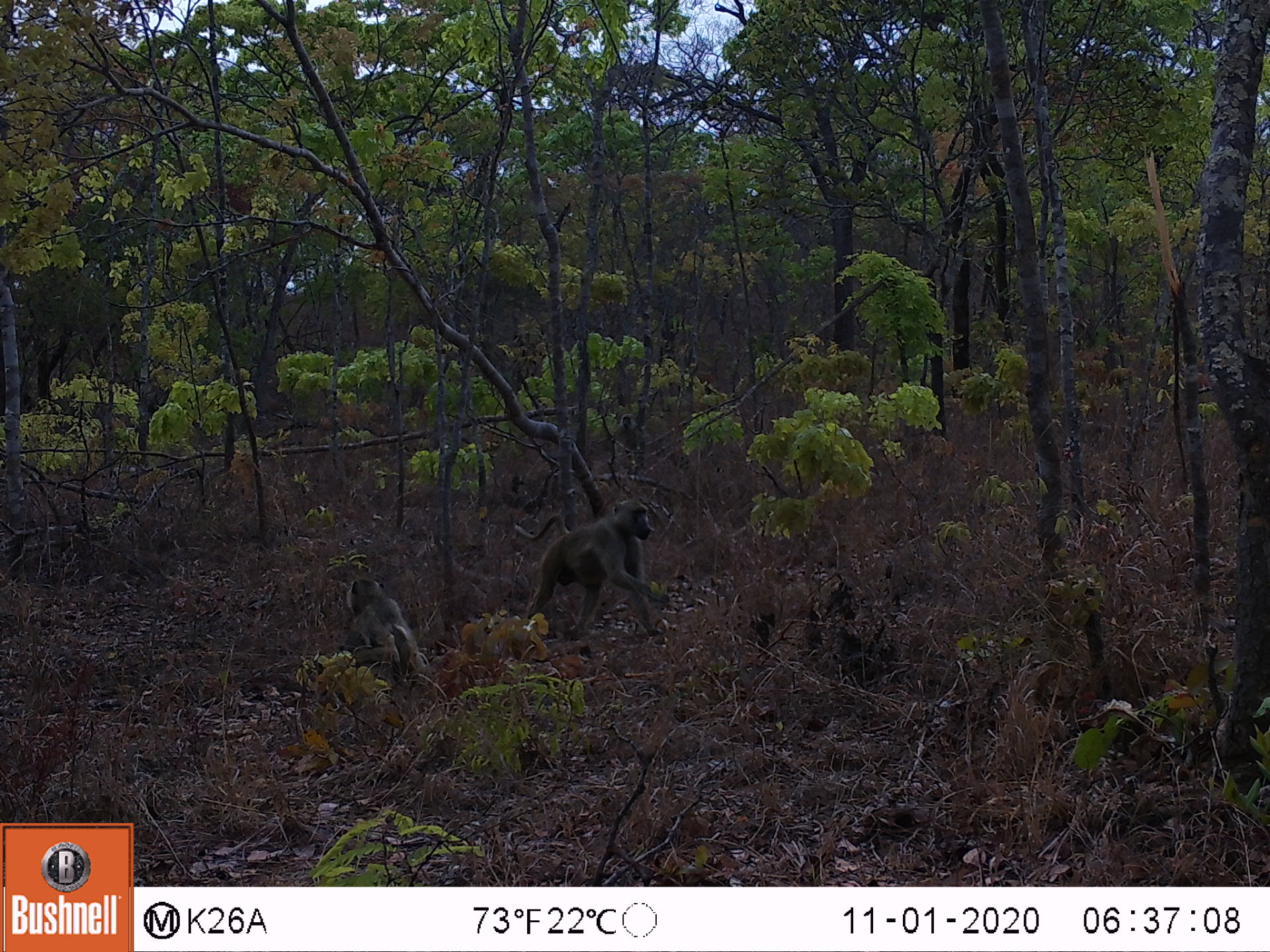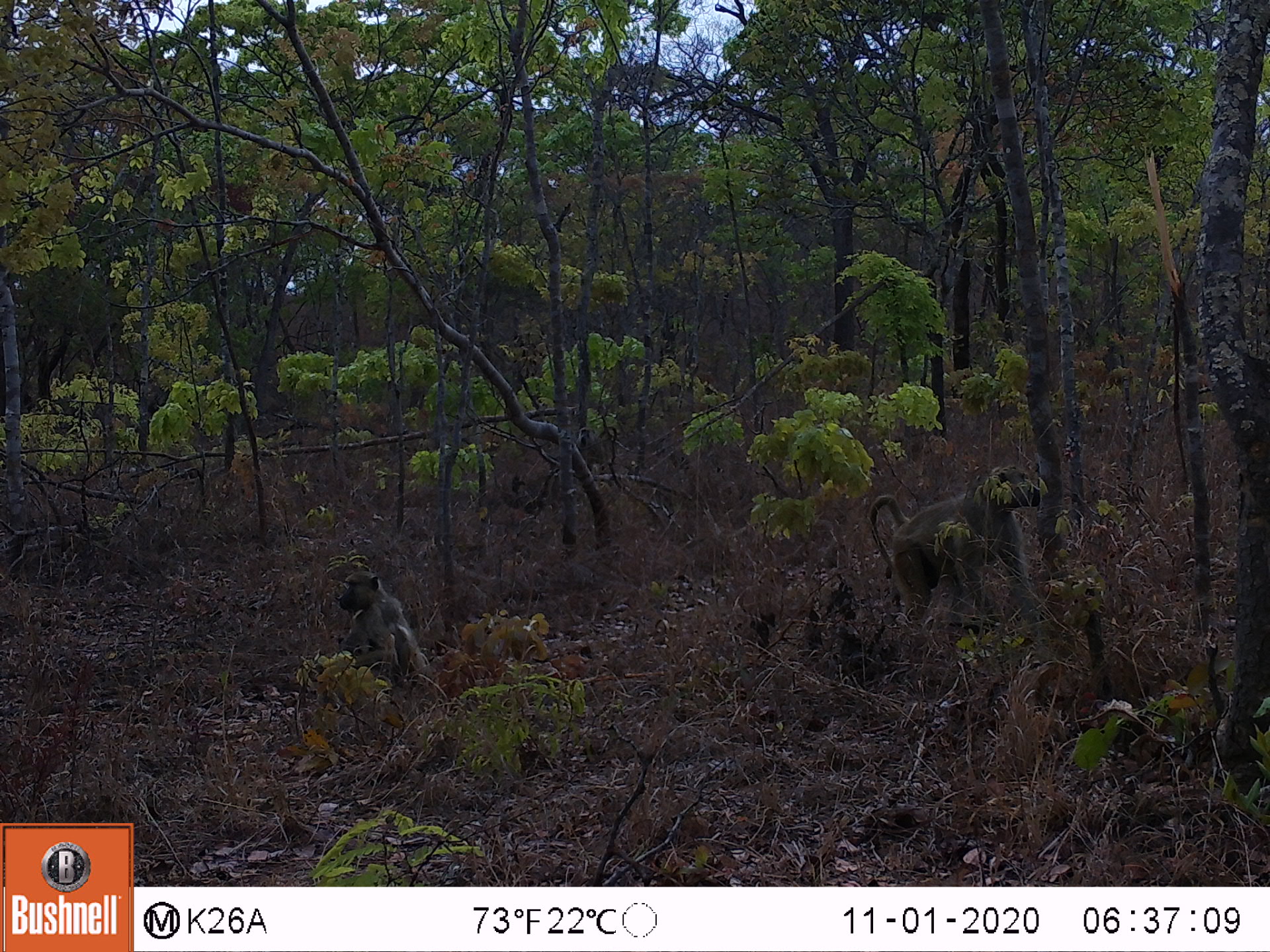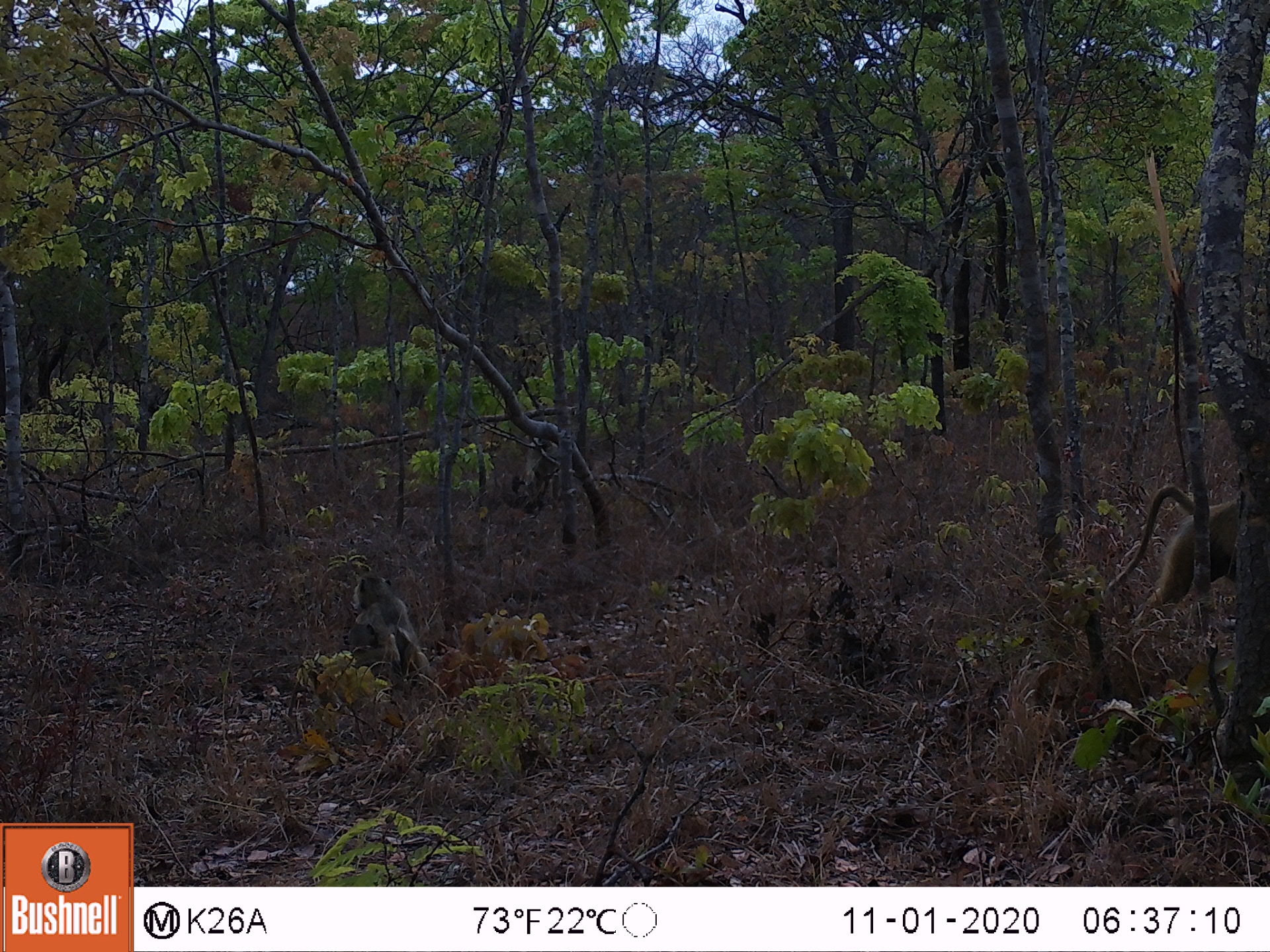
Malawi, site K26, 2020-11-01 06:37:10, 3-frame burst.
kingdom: Animalia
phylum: Chordata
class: Mammalia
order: Primates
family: Cercopithecidae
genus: Papio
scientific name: Papio cynocephalus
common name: yellow baboon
Yellow baboon (Papio cynocephalus), count 4.